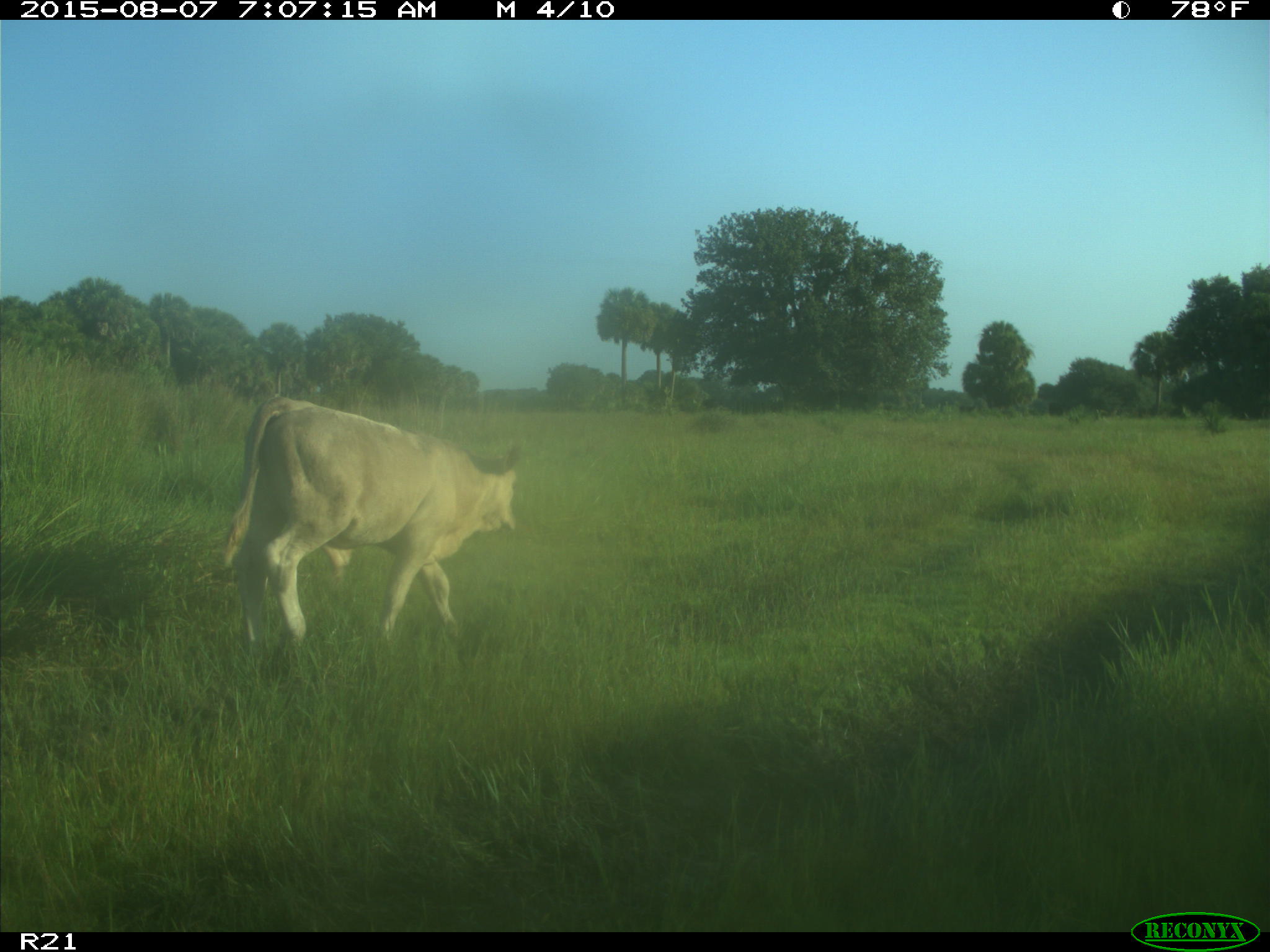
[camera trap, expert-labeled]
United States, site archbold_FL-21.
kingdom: Animalia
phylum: Chordata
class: Mammalia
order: Artiodactyla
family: Bovidae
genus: Bos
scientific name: Bos taurus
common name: domestic cow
Bos taurus (domestic cow).